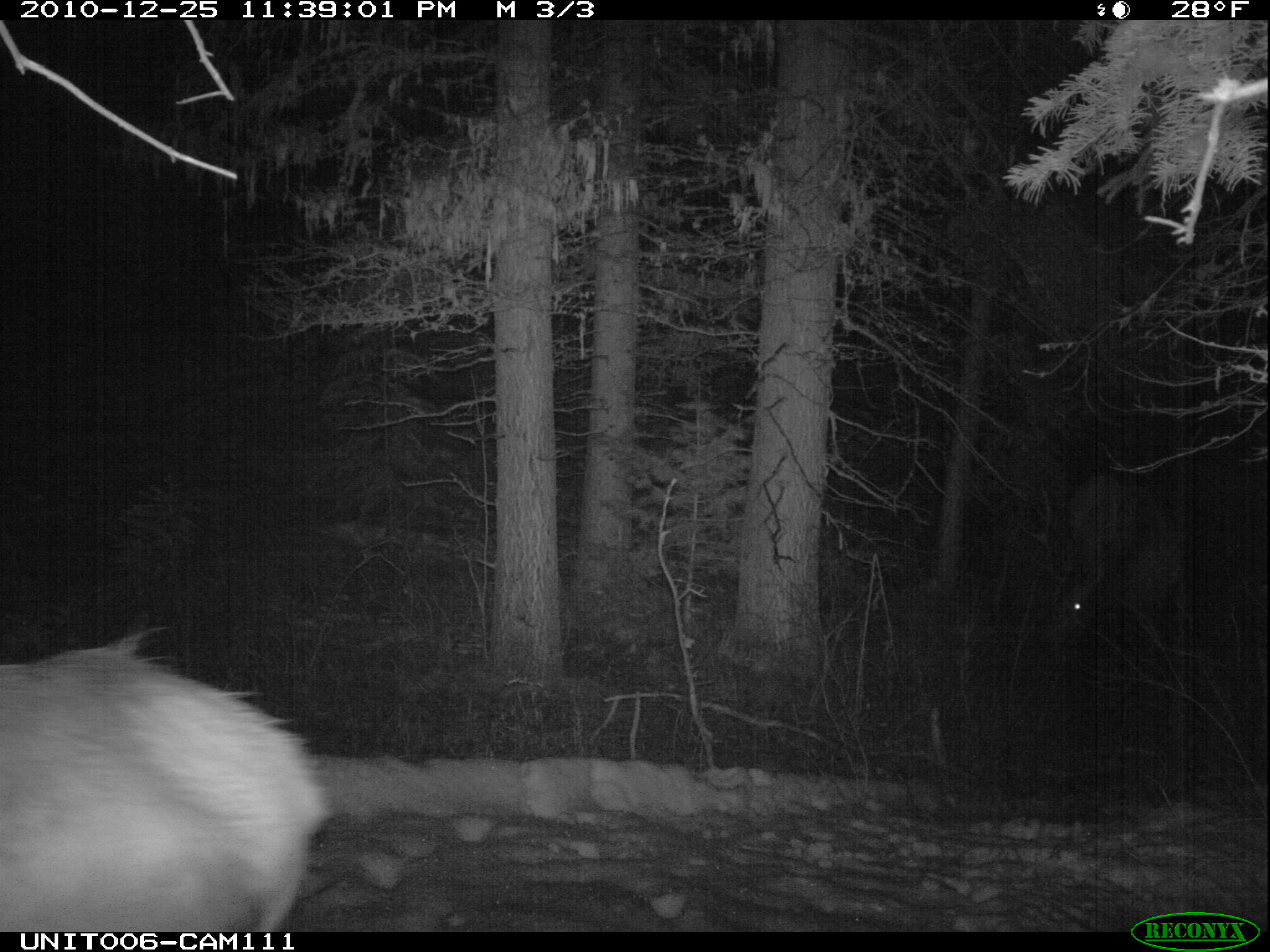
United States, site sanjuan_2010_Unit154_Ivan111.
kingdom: Animalia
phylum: Chordata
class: Mammalia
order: Artiodactyla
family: Cervidae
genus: Cervus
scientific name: Cervus elaphus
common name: red deer